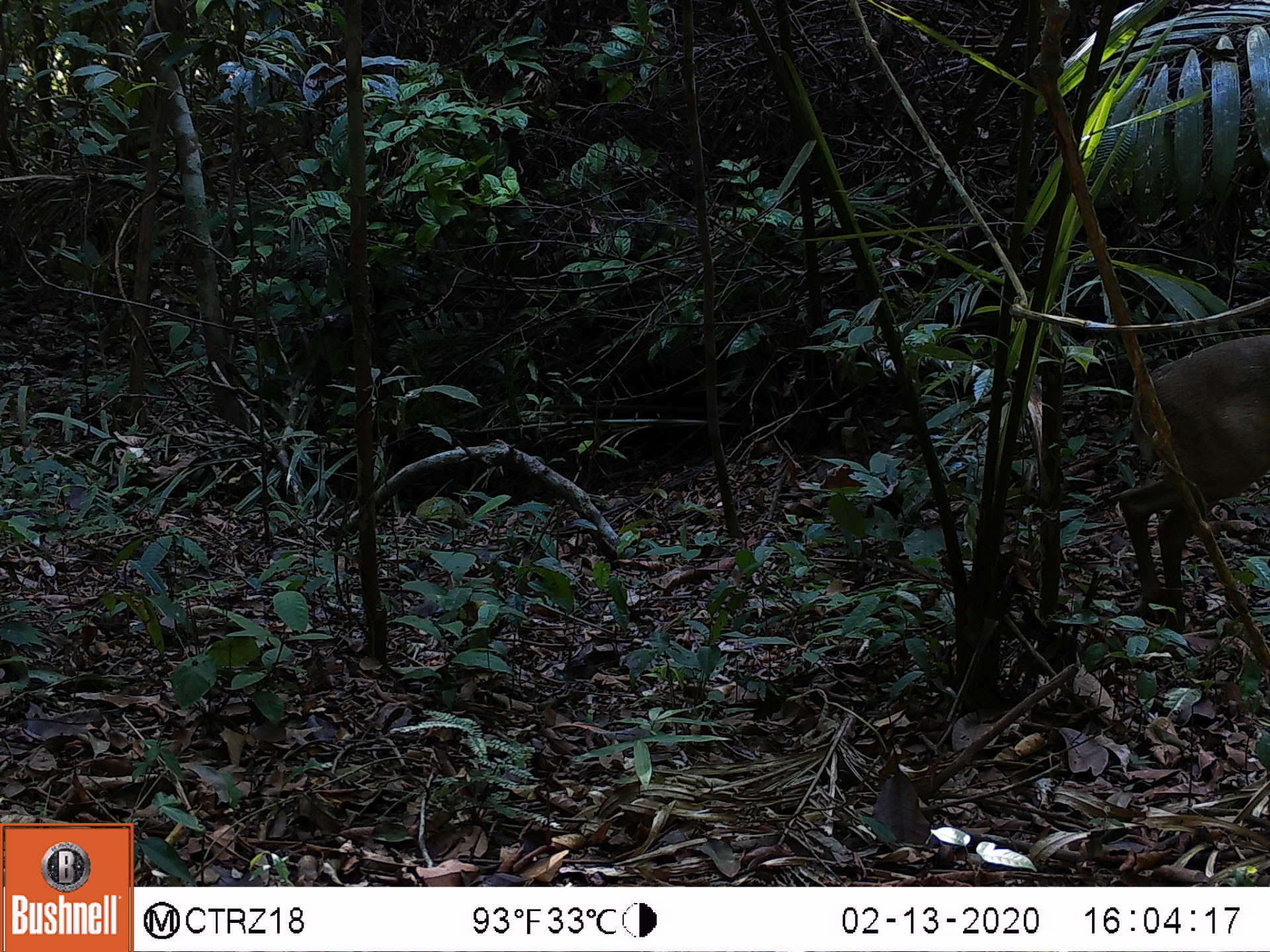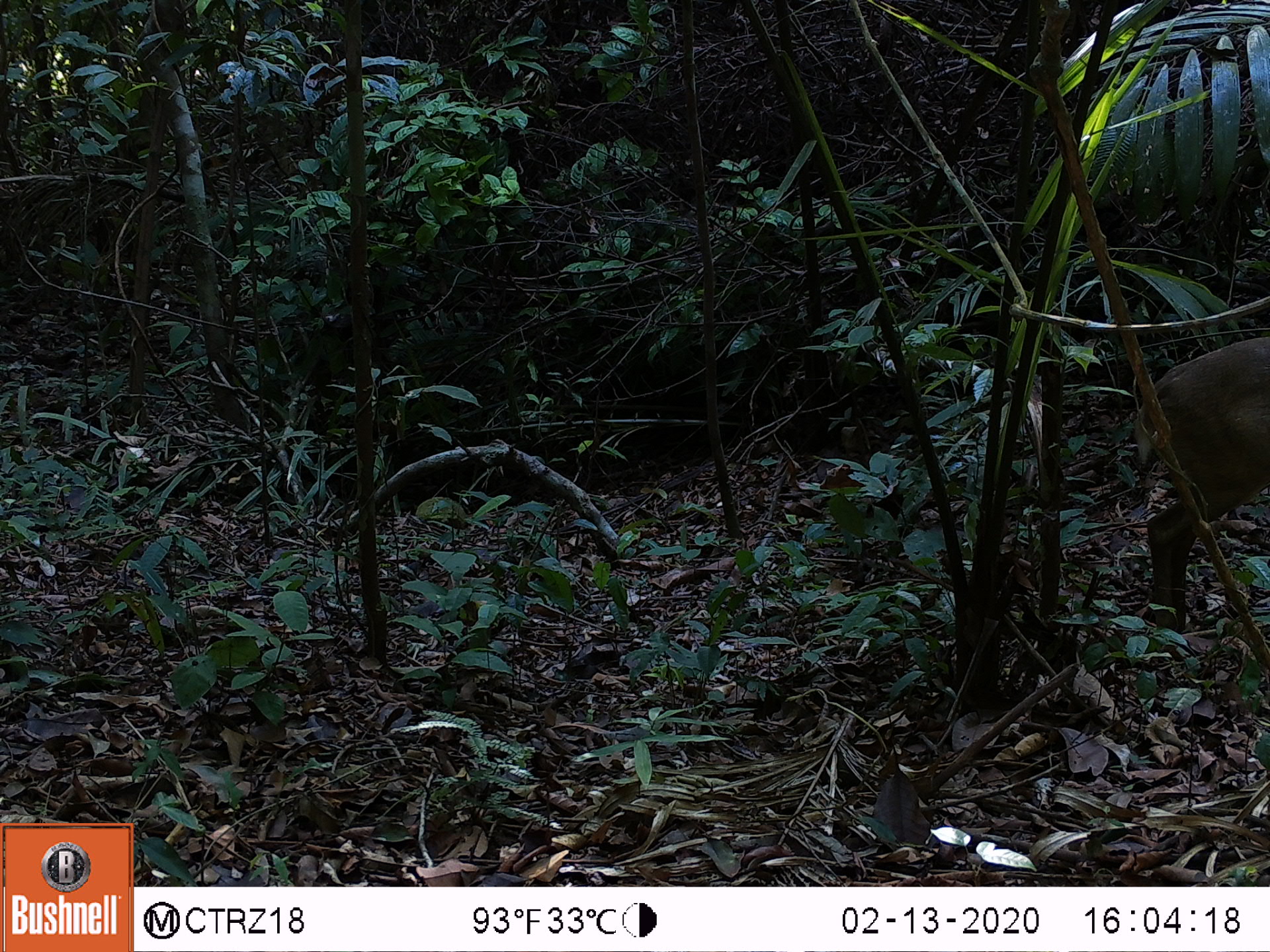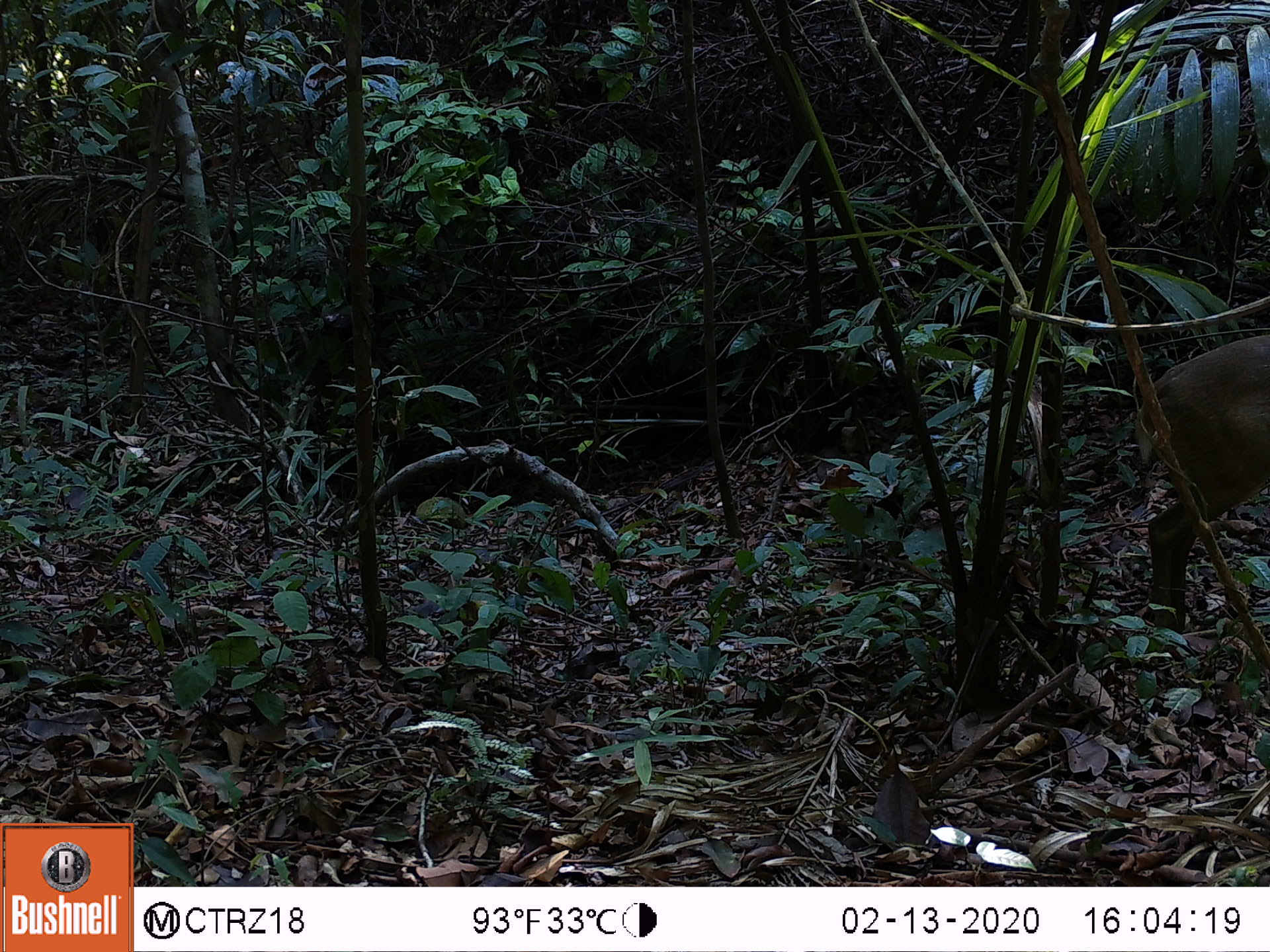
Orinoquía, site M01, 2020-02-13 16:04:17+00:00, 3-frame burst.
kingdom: Animalia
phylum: Chordata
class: Mammalia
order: Artiodactyla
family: Cervidae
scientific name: Cervidae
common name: deer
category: unknown cervid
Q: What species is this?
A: Unknown cervid (deer) (Cervidae).